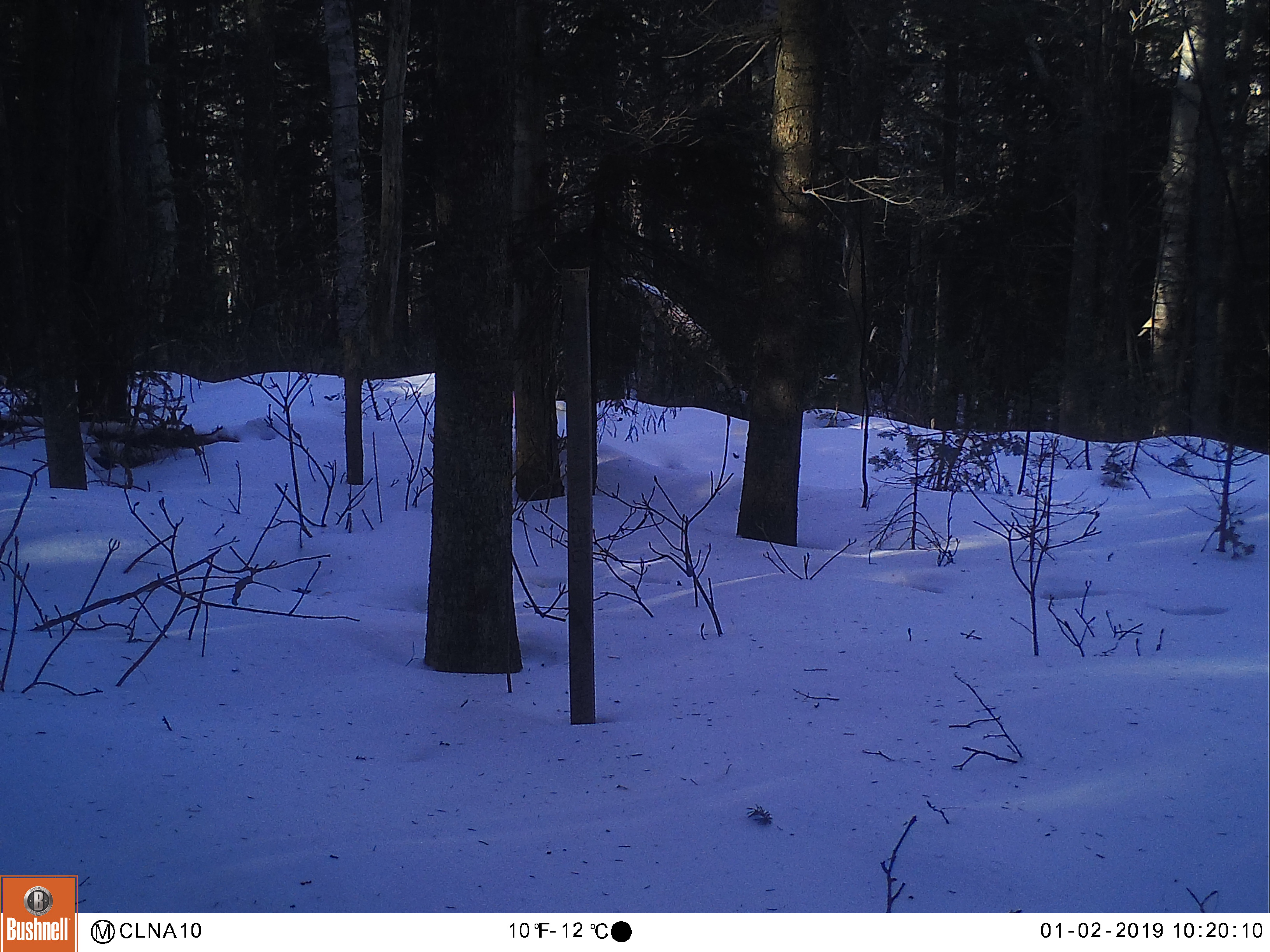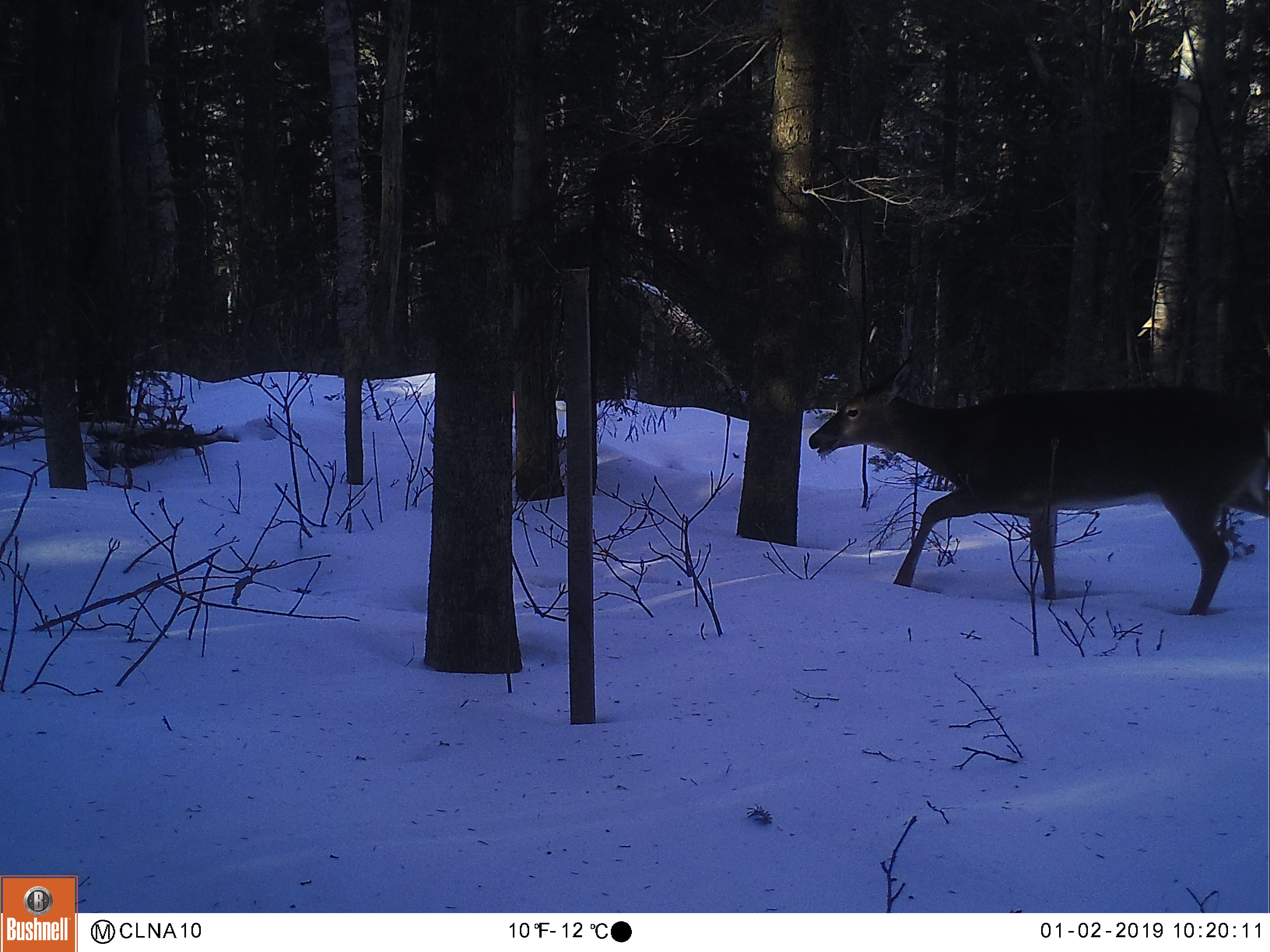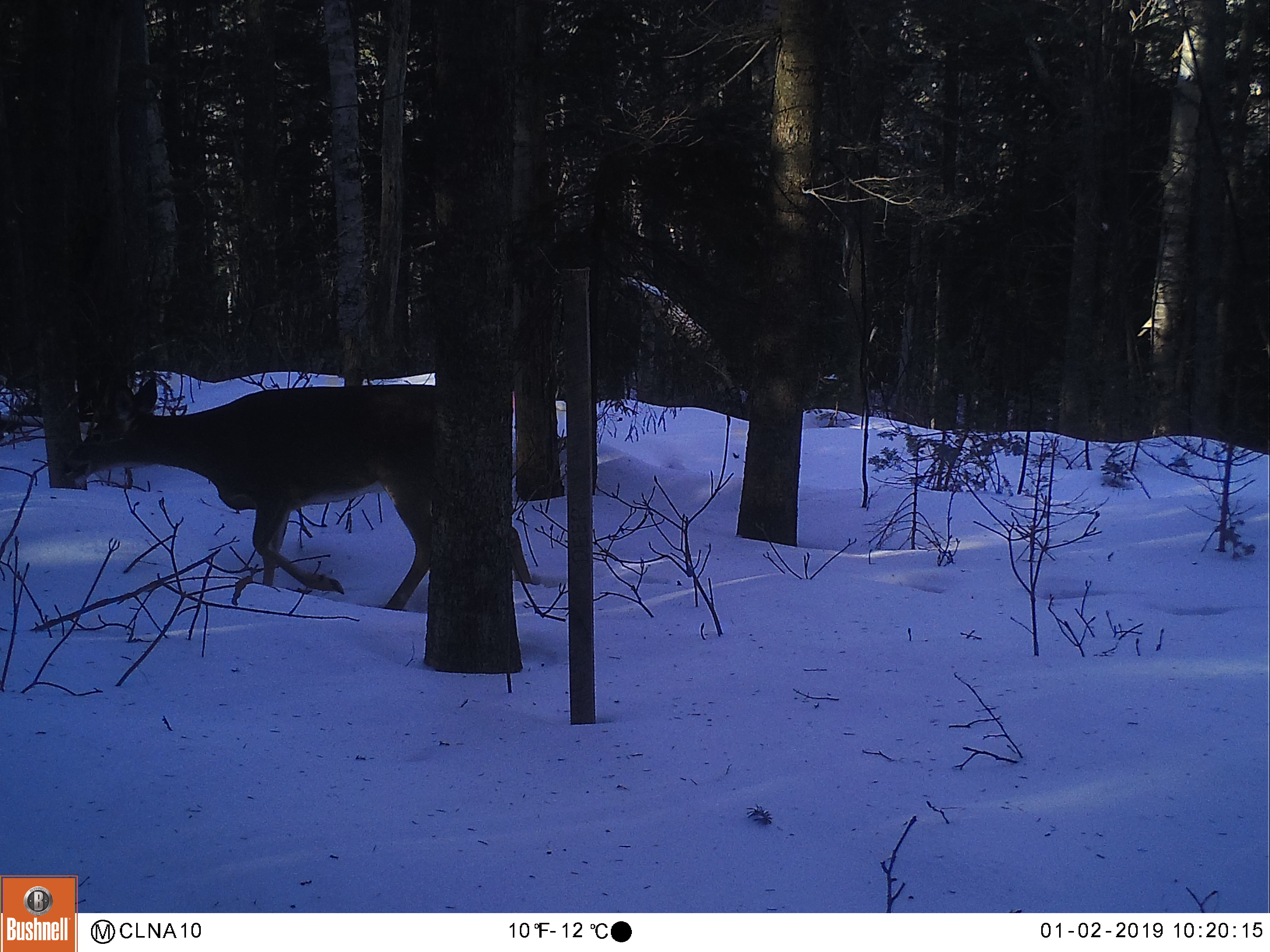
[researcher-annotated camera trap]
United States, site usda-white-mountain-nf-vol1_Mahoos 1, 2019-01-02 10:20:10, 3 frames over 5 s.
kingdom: Animalia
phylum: Chordata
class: Mammalia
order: Artiodactyla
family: Cervidae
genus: Odocoileus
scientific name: Odocoileus virginianus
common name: white-tailed deer